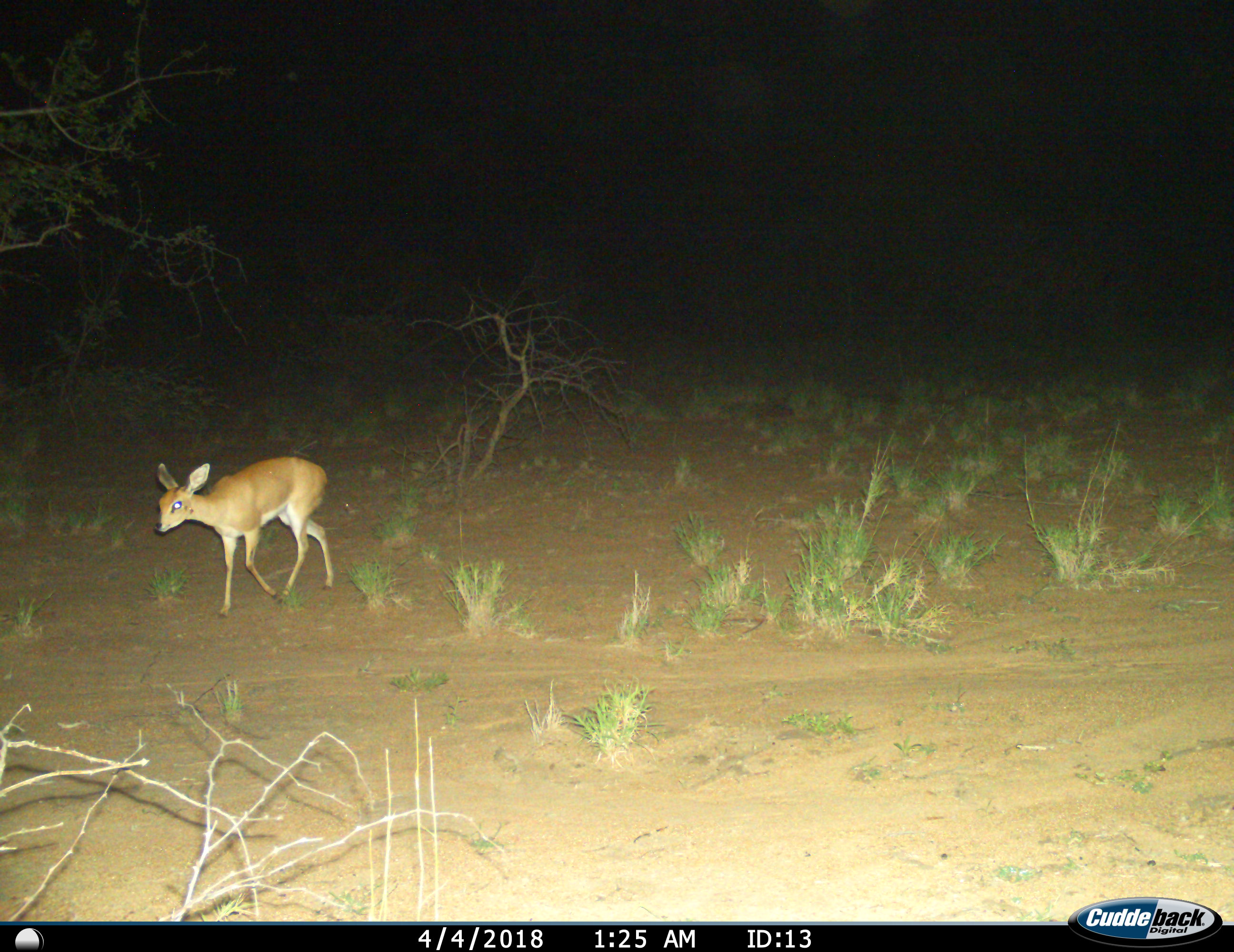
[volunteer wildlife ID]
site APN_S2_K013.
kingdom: Animalia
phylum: Chordata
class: Mammalia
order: Artiodactyla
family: Bovidae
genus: Raphicerus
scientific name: Raphicerus campestris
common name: steenbok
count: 1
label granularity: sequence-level